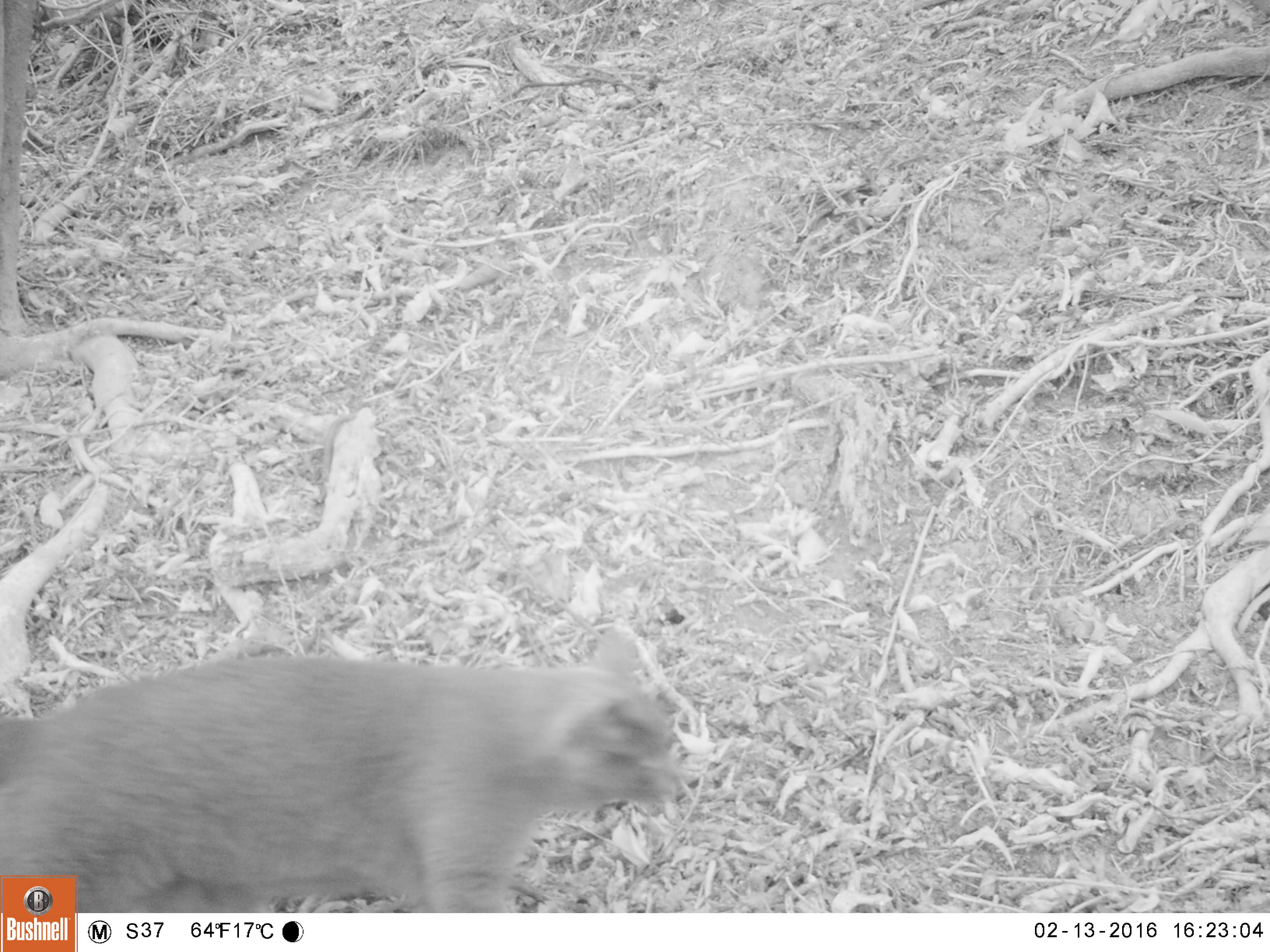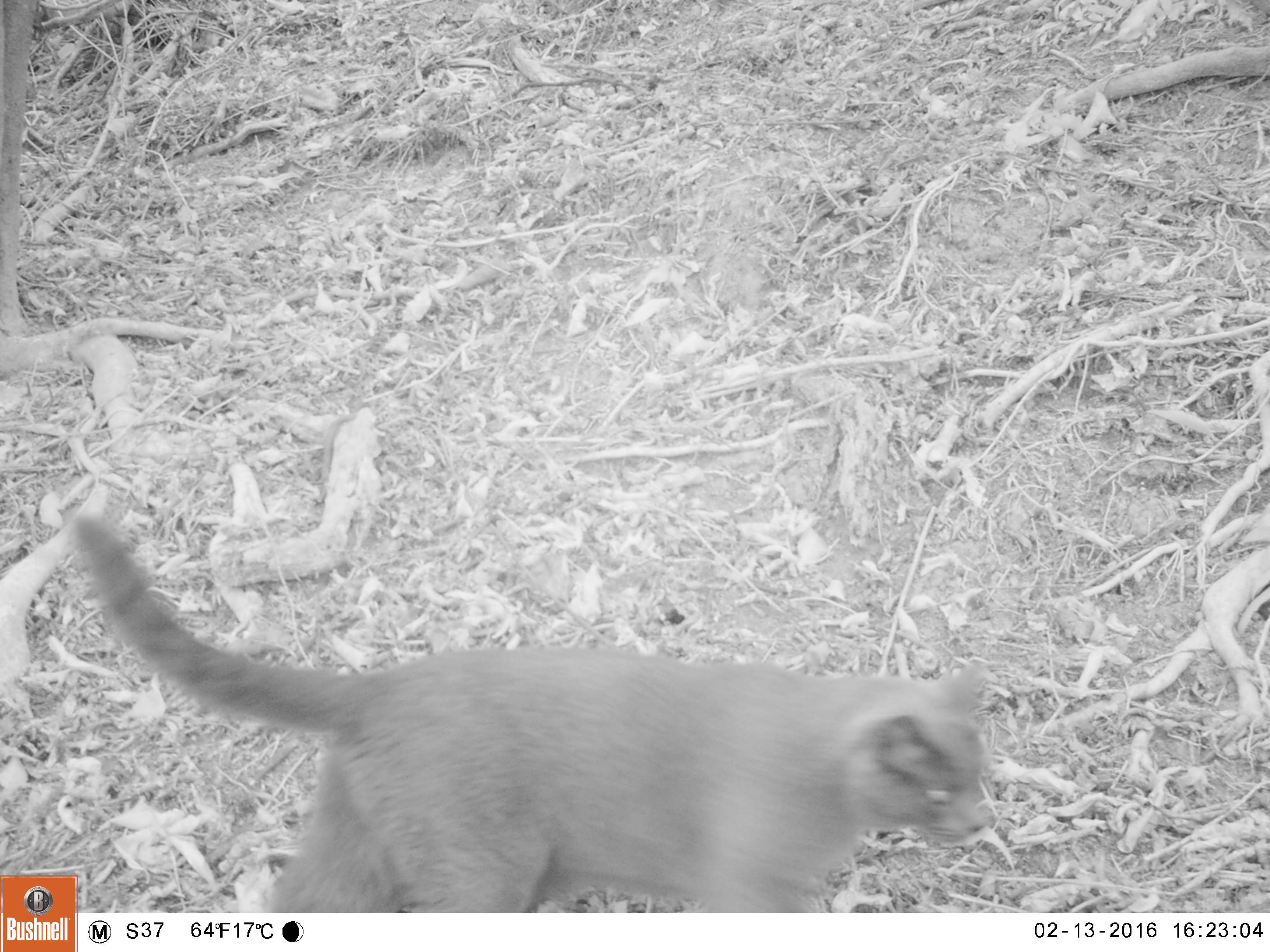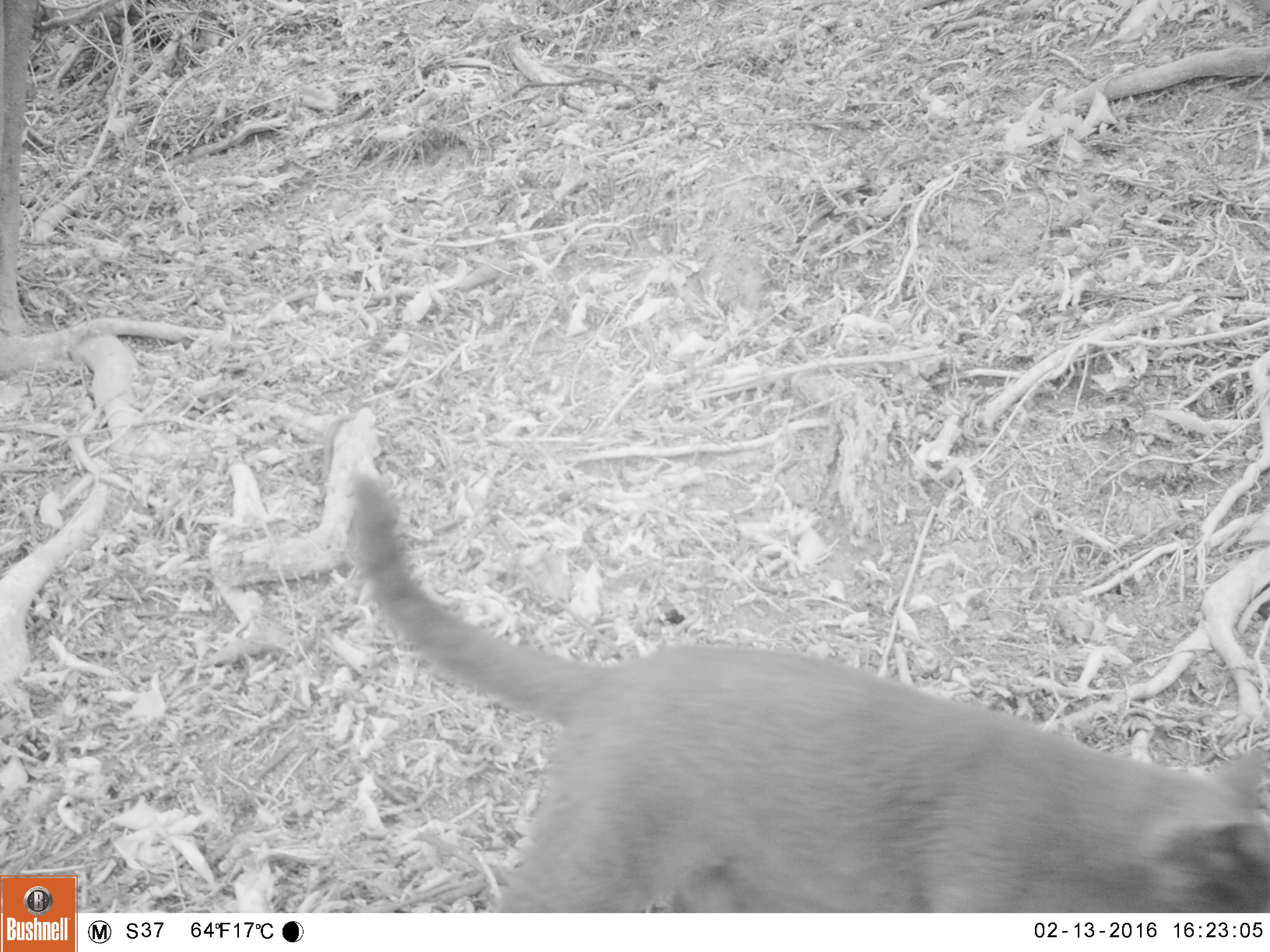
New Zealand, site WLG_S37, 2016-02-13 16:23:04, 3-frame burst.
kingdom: Animalia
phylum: Chordata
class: Mammalia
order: Carnivora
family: Felidae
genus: Felis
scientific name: Felis catus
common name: domestic cat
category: cat